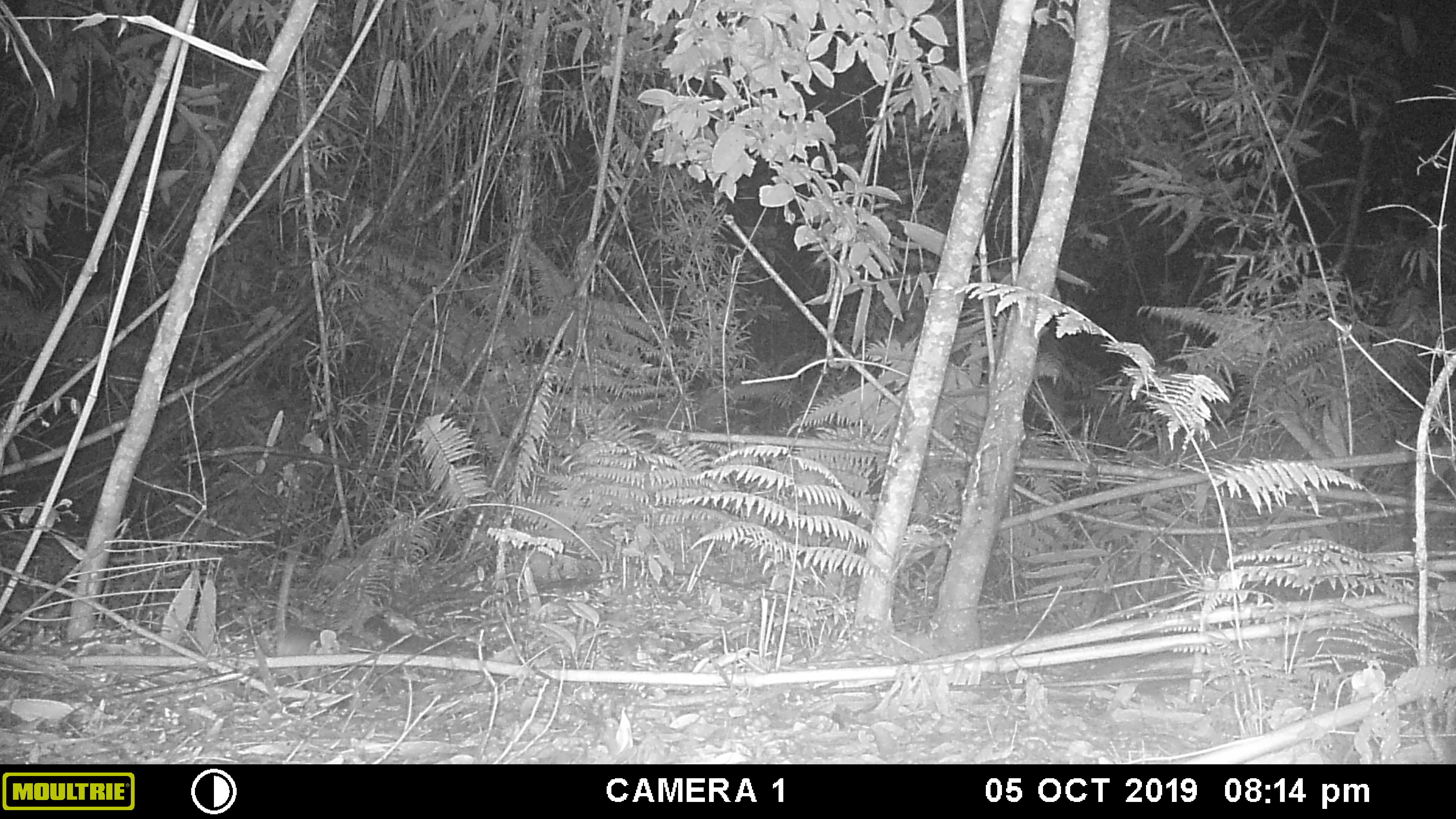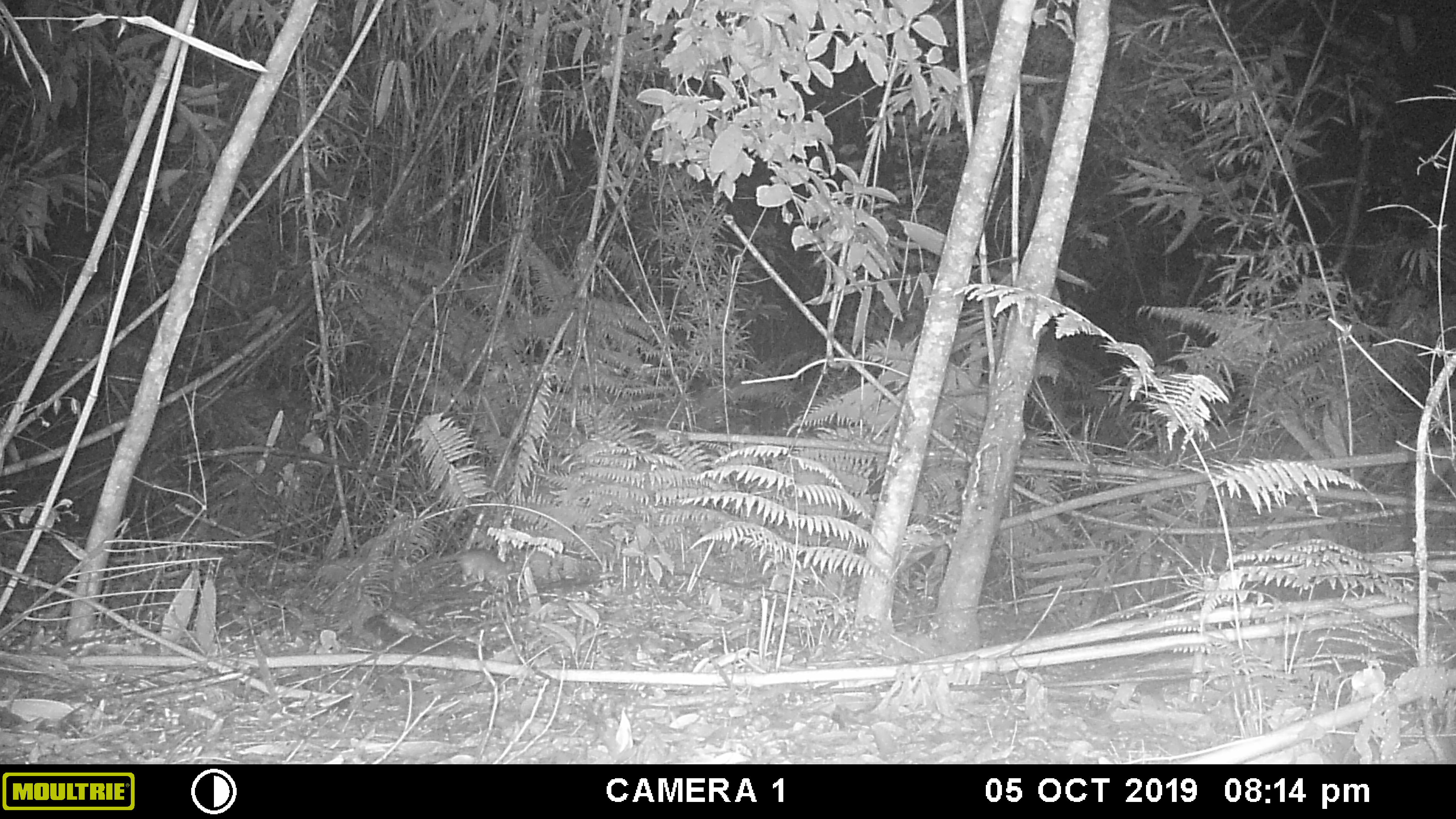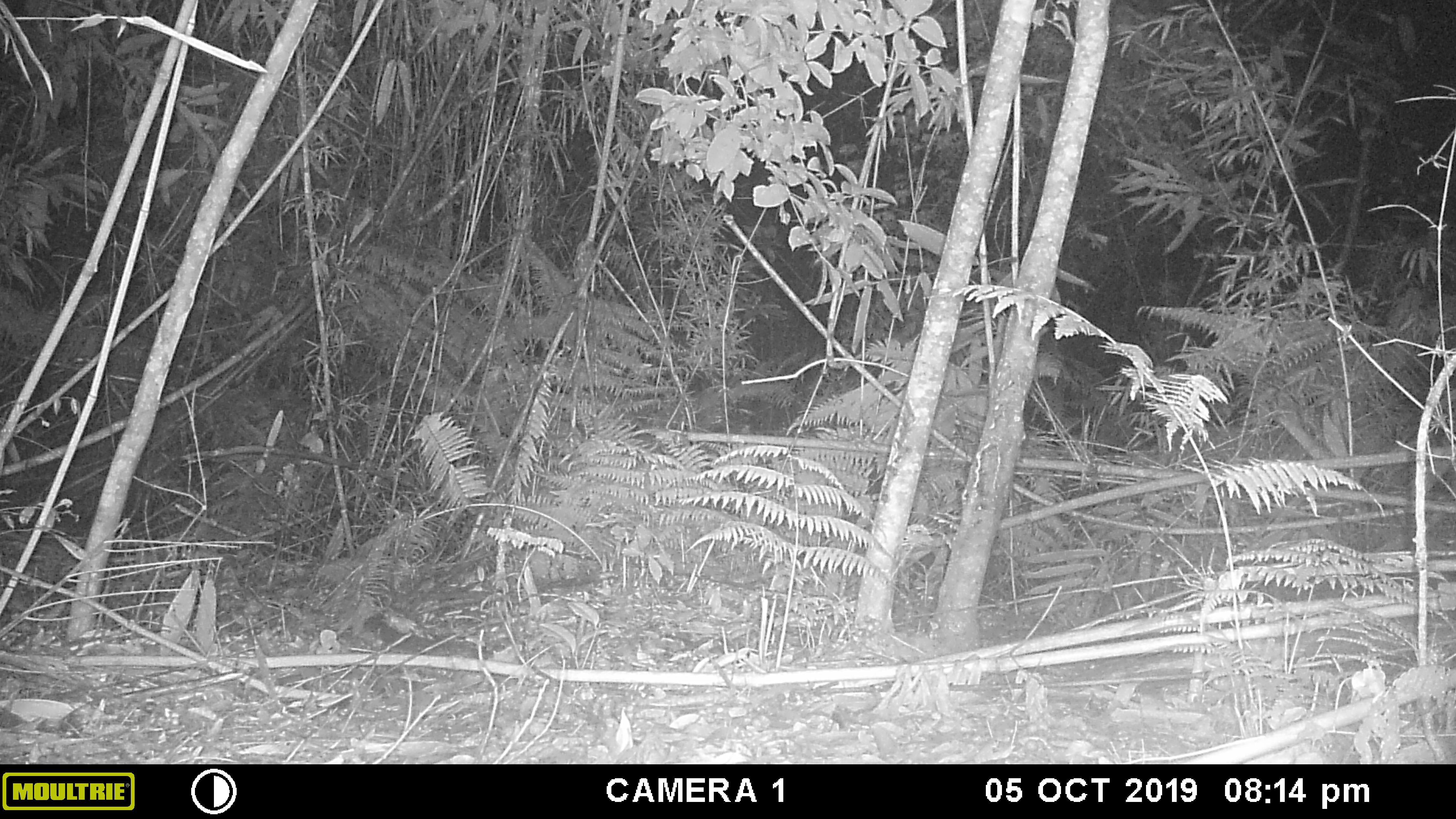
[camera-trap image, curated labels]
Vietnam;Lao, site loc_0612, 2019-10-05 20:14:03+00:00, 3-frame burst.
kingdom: Animalia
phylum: Chordata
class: Mammalia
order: Rodentia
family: Muridae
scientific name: Muridae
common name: old-world mice and rats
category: unidentified murid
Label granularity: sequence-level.